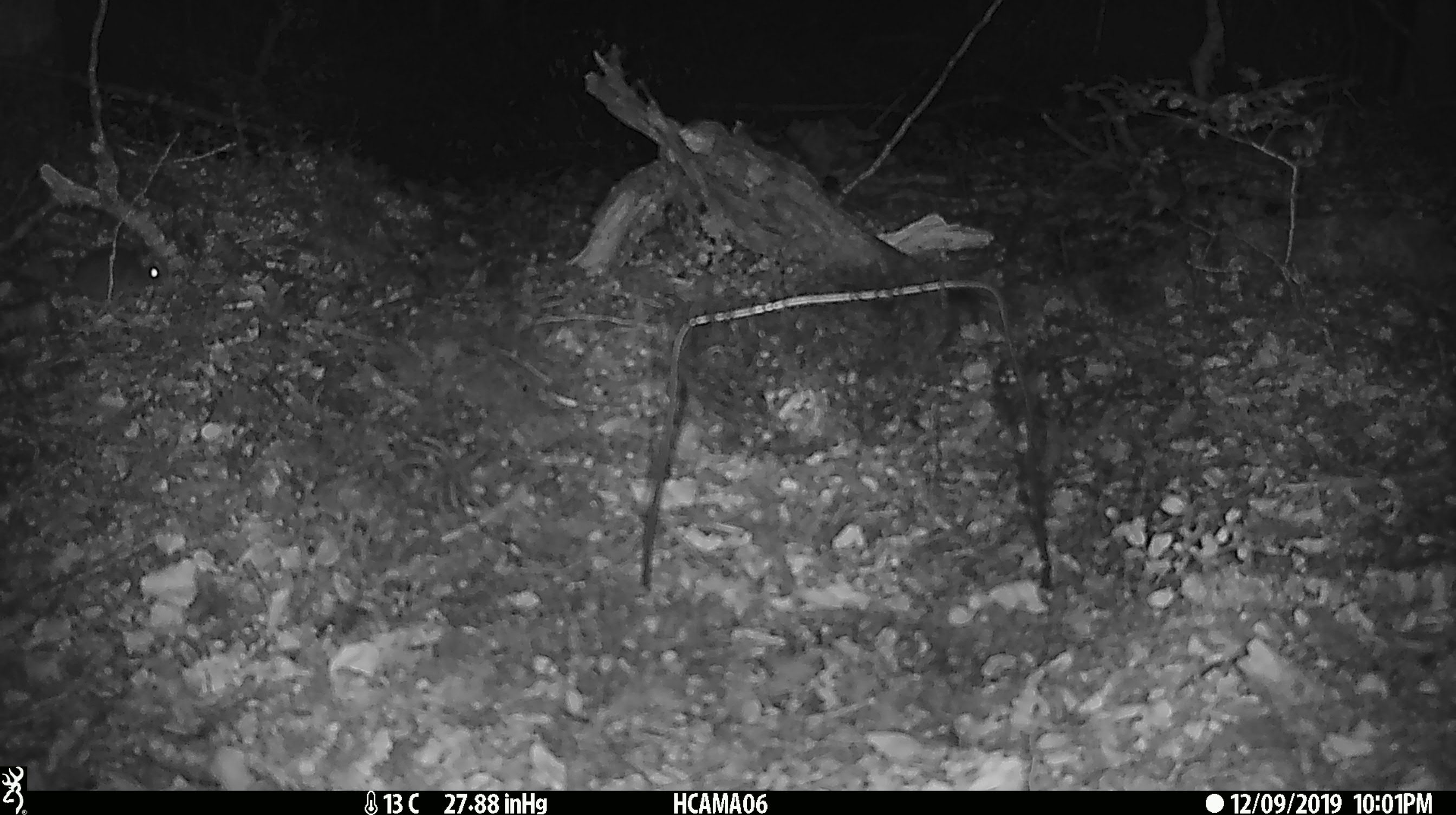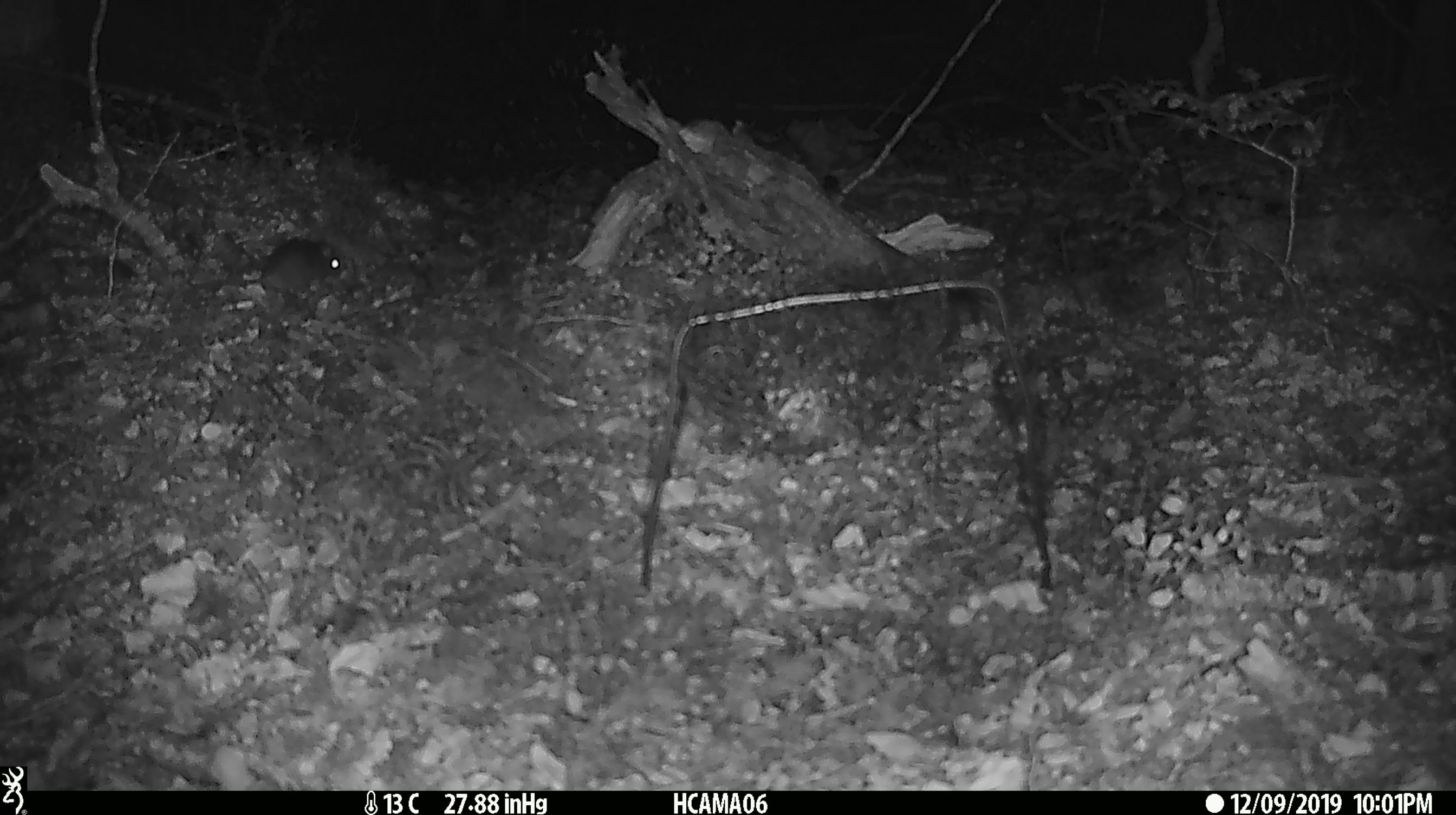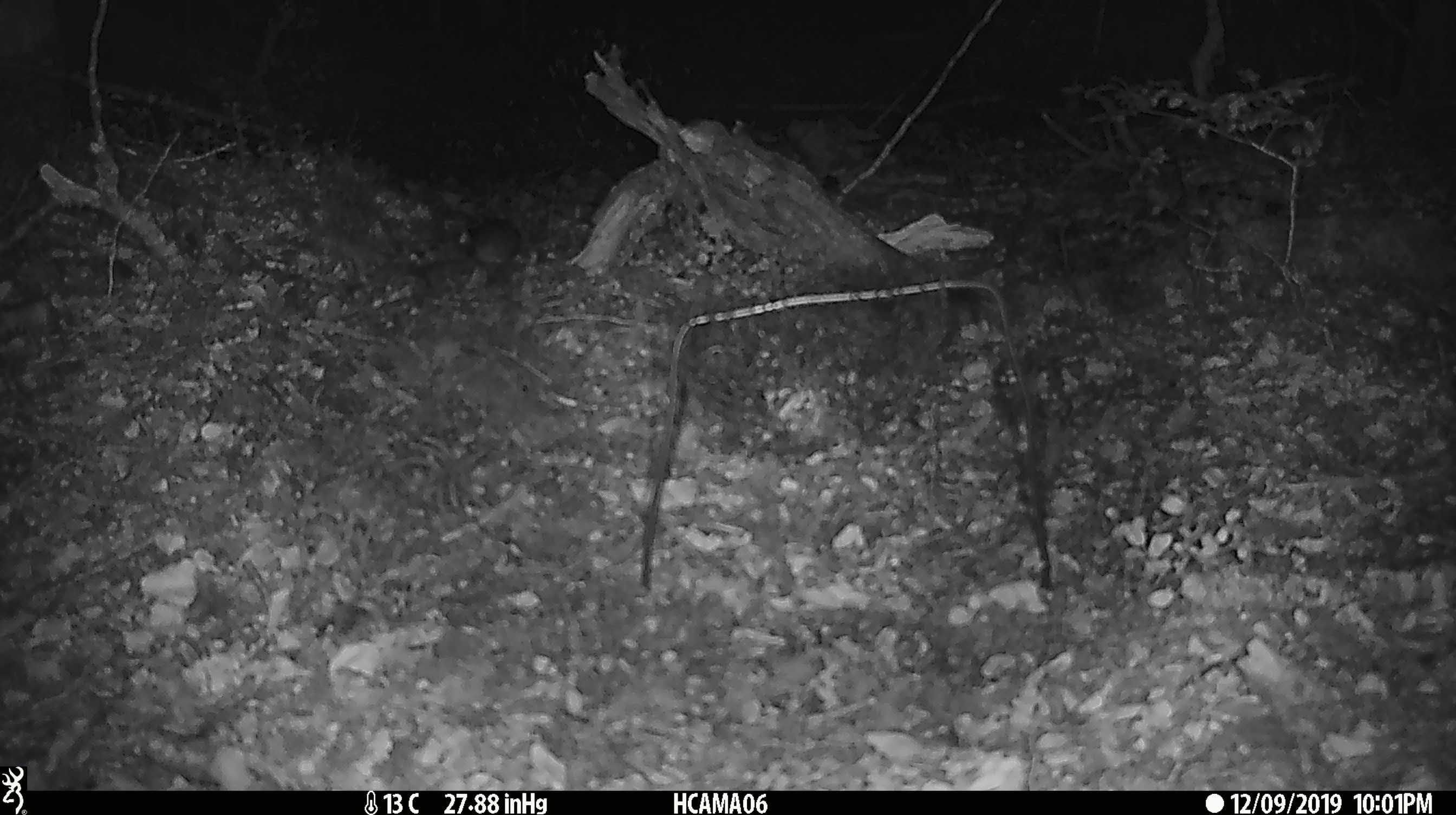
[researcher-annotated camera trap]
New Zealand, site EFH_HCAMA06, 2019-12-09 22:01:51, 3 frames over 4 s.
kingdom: Animalia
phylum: Chordata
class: Mammalia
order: Rodentia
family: Muridae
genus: Mus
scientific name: Mus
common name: mouse